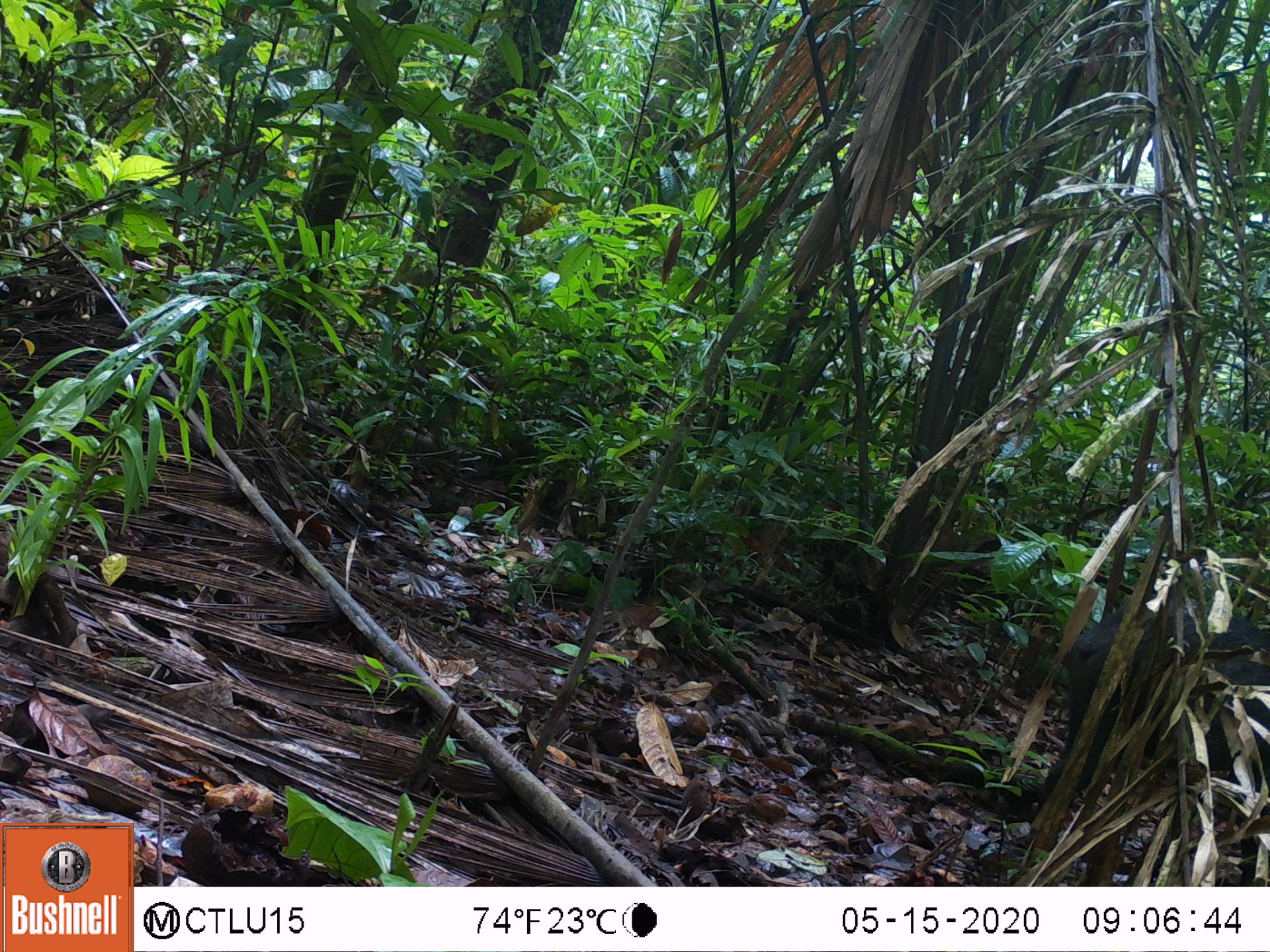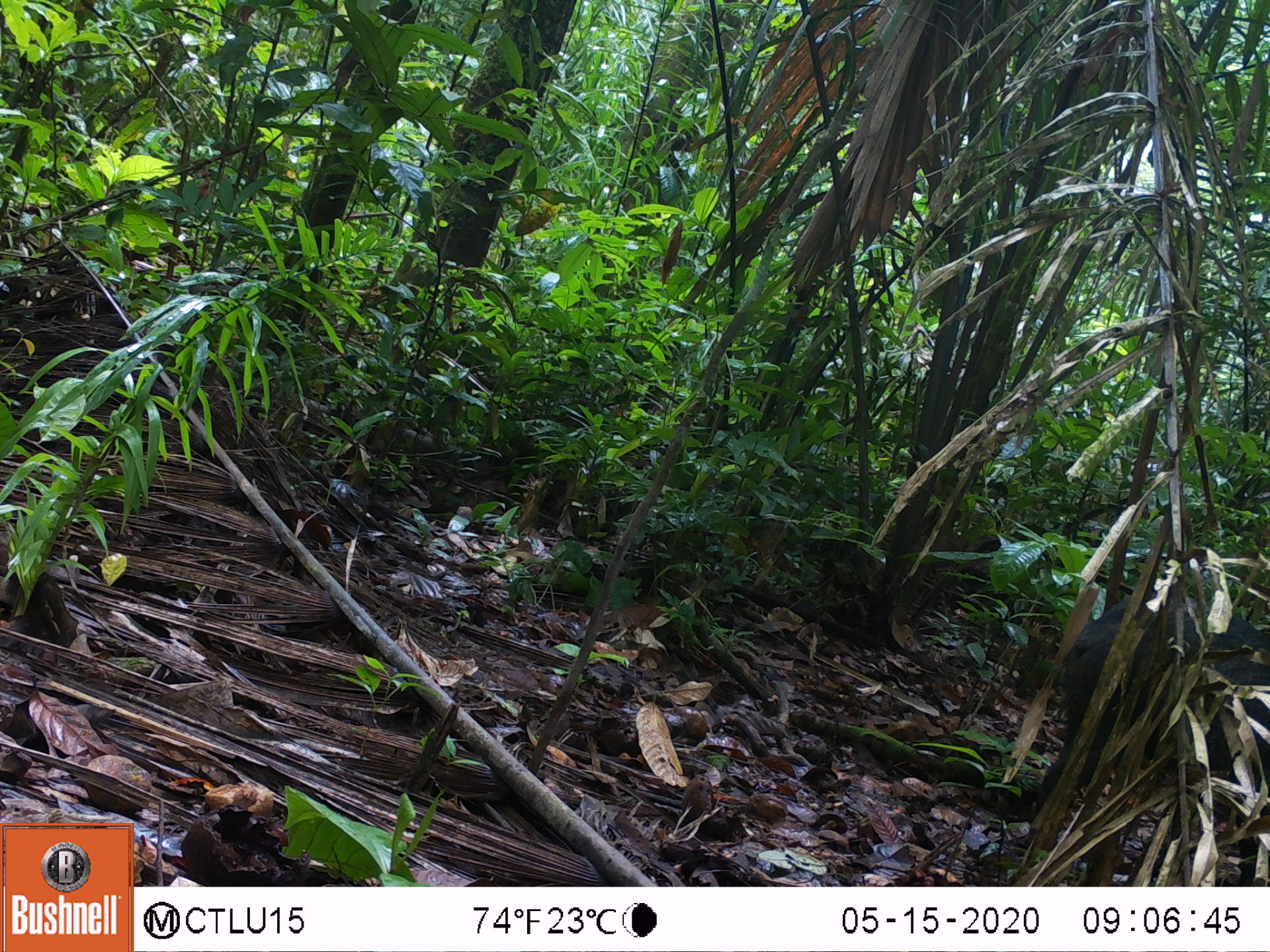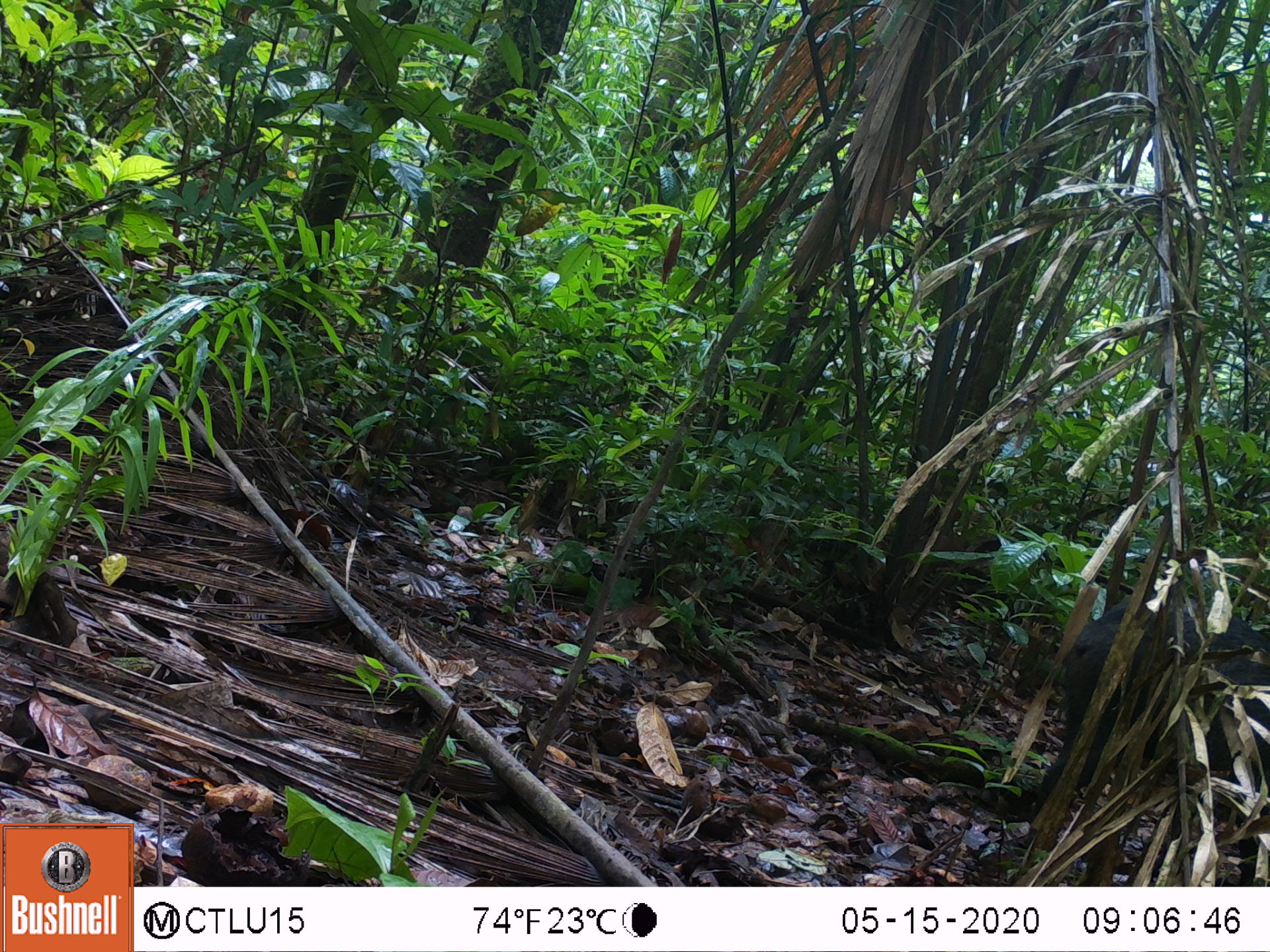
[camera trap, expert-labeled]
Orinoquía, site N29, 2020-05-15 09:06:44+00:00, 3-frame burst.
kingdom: Animalia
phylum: Chordata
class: Mammalia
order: Artiodactyla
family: Tayassuidae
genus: Pecari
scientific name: Pecari tajacu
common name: collared peccary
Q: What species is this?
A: Collared peccary (Pecari tajacu).